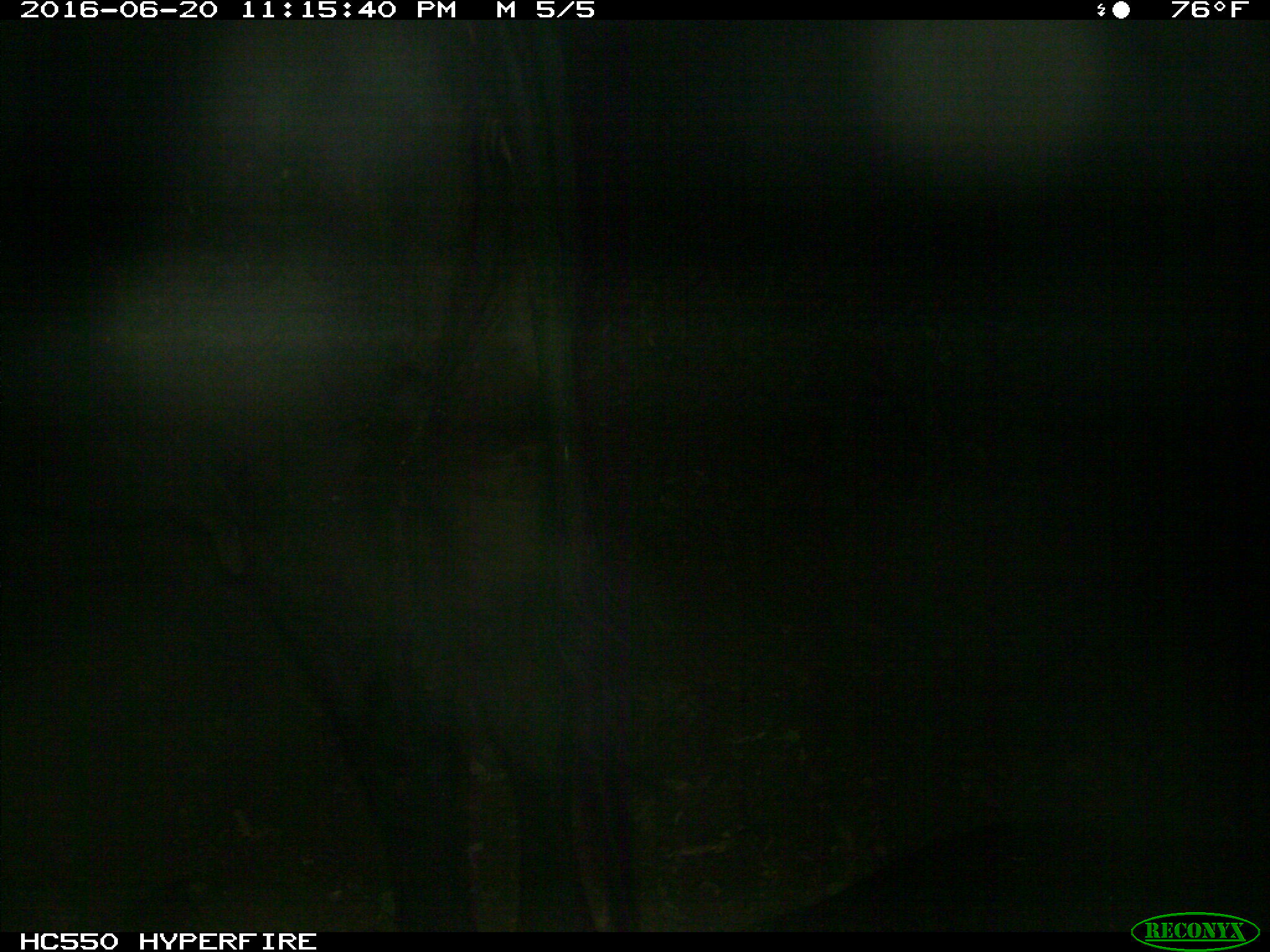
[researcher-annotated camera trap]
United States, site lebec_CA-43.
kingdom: Animalia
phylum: Chordata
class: Mammalia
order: Artiodactyla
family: Bovidae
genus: Bos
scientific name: Bos taurus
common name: domestic cow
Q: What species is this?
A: Bos taurus (domestic cow).